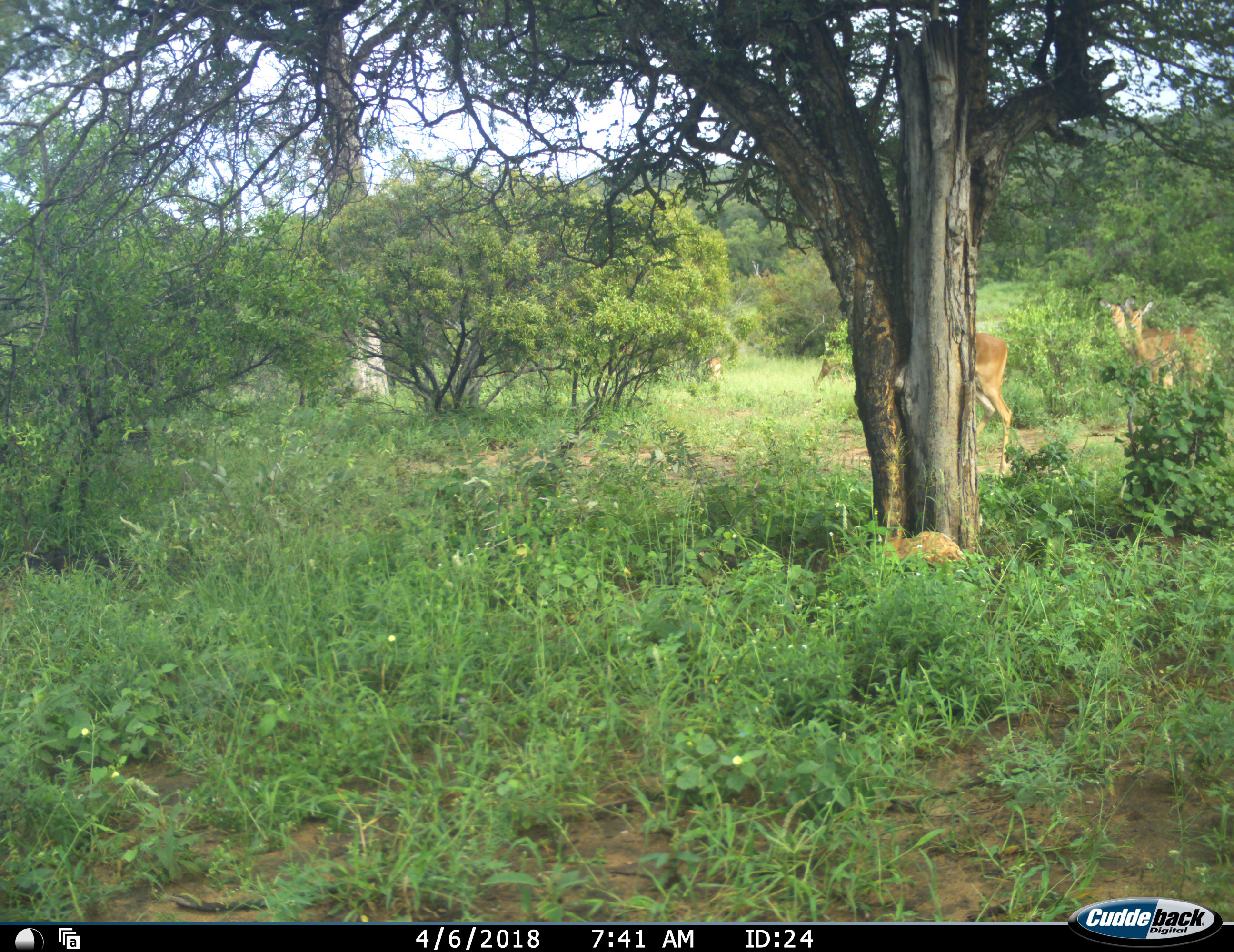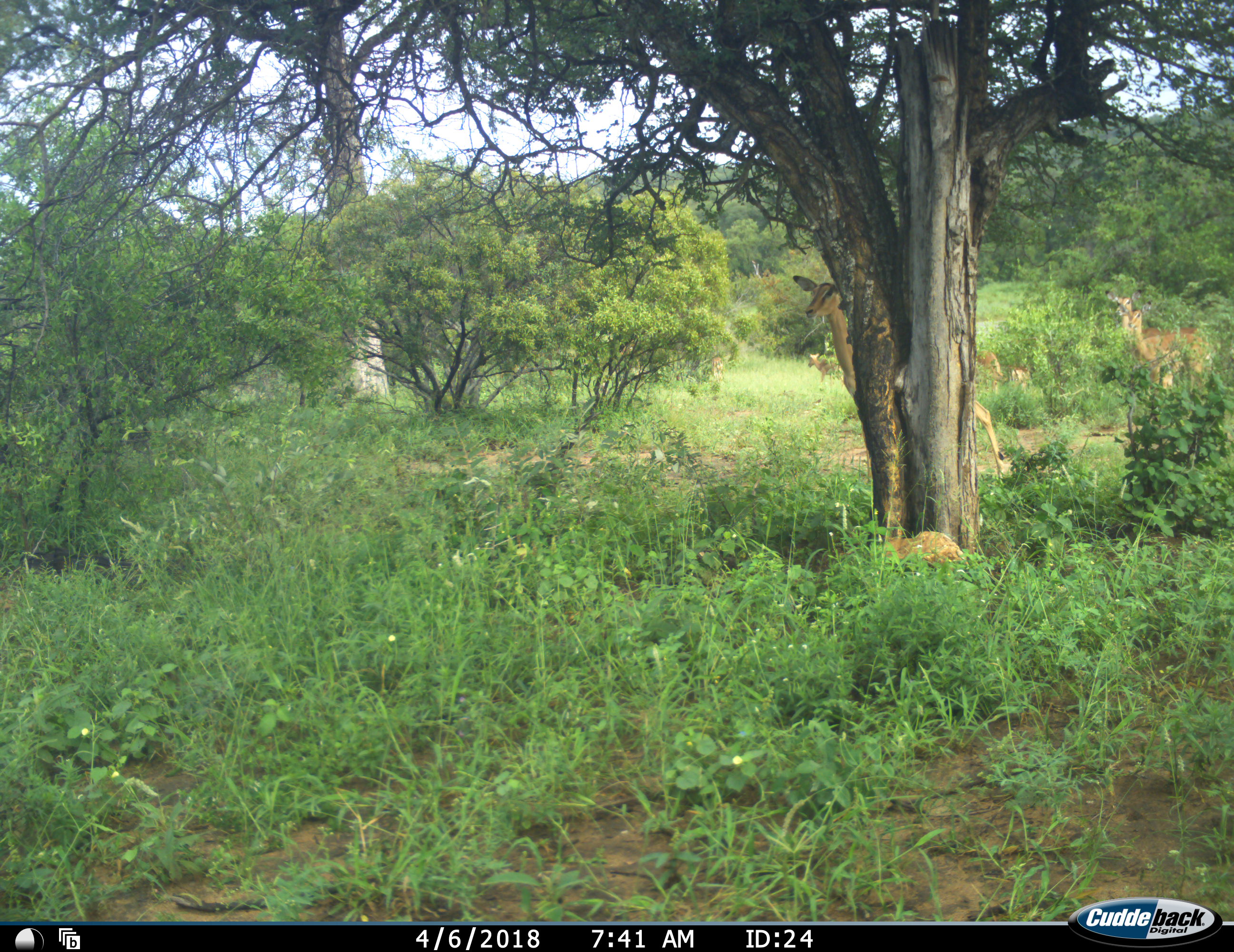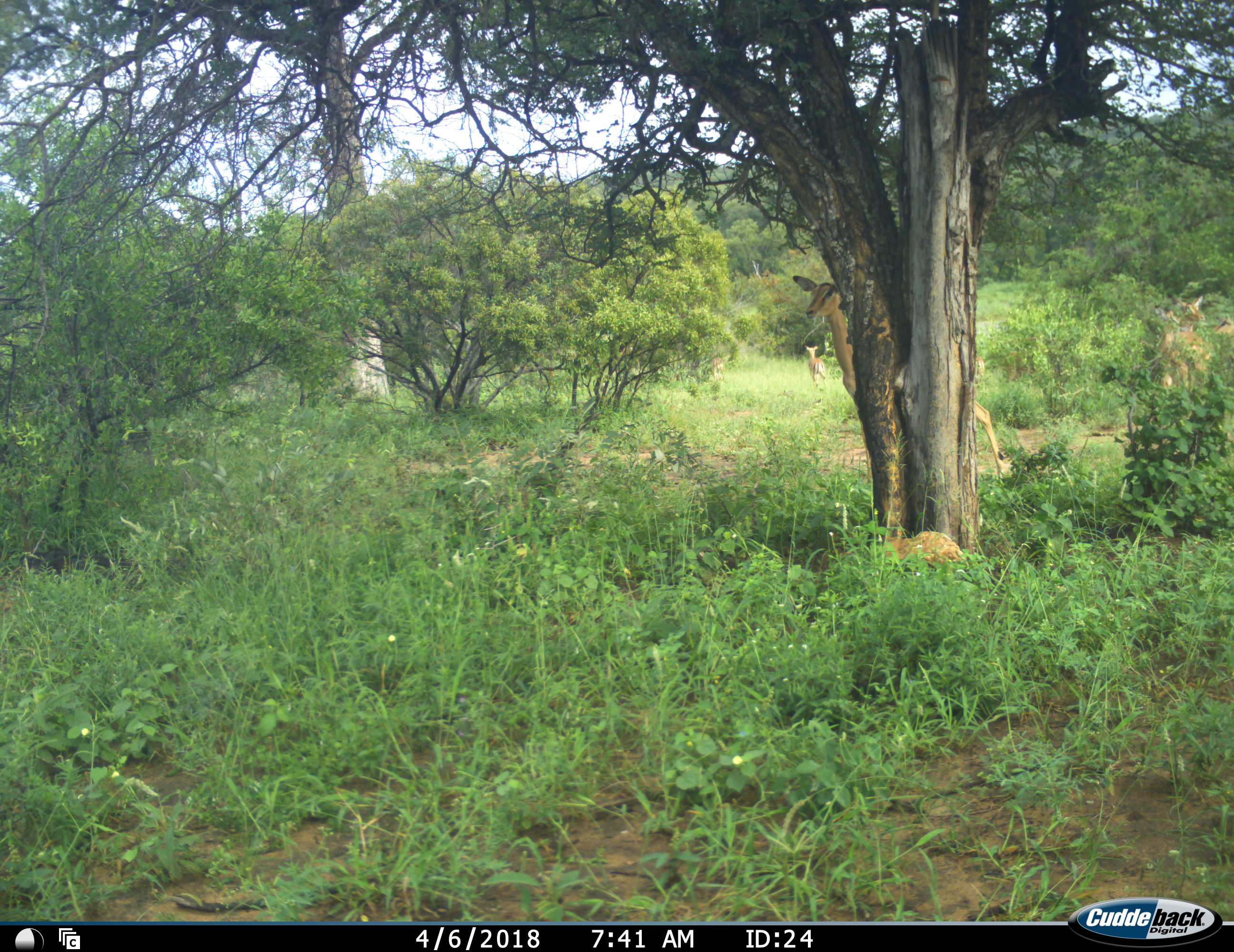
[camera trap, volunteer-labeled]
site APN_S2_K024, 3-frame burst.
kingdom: Animalia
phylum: Chordata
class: Mammalia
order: Artiodactyla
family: Bovidae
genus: Aepyceros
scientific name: Aepyceros melampus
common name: impala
Impala (Aepyceros melampus), count 5. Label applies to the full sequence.